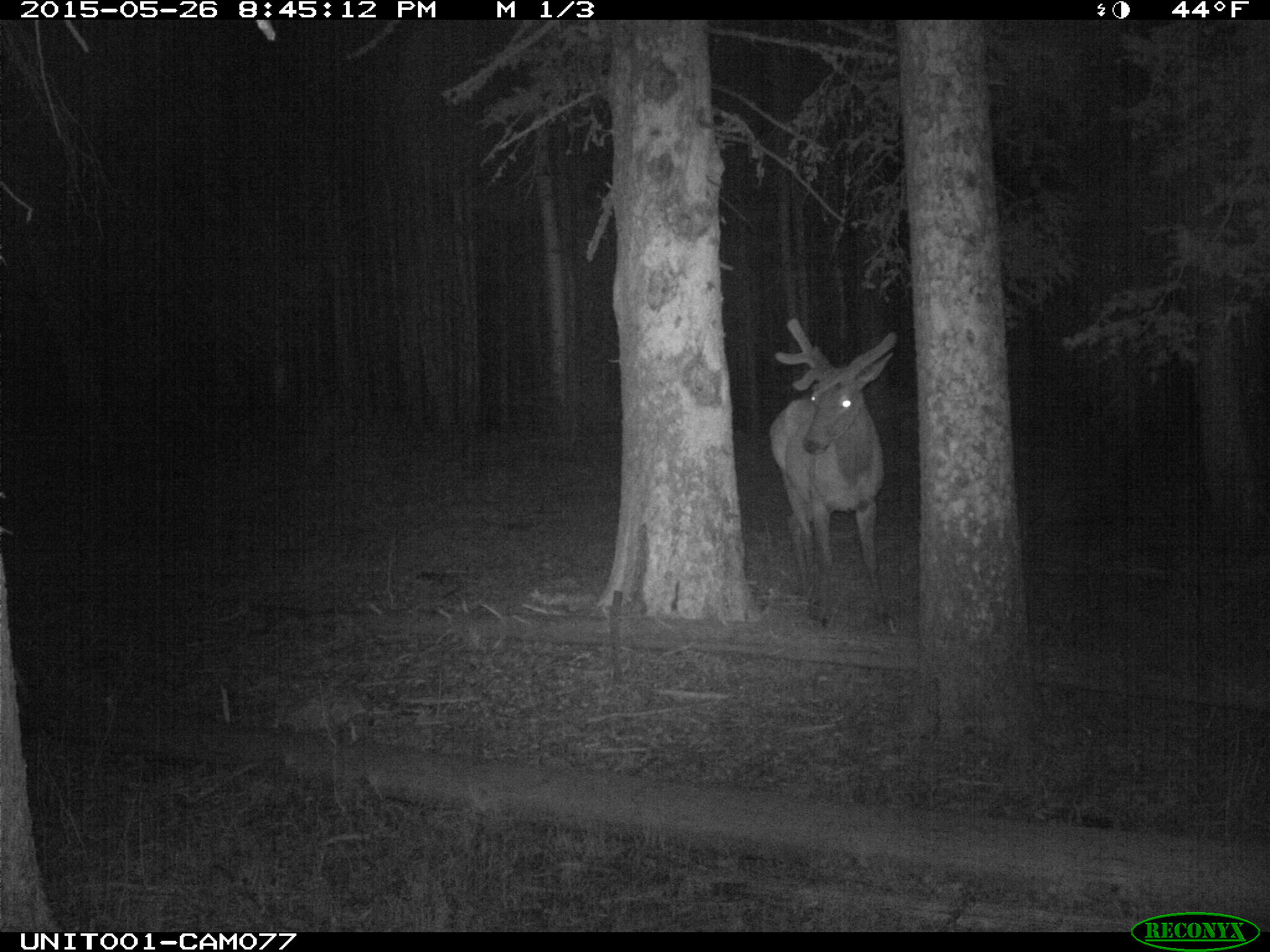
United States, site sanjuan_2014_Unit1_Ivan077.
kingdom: Animalia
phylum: Chordata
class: Mammalia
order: Artiodactyla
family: Cervidae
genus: Cervus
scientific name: Cervus elaphus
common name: red deer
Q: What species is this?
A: Cervus elaphus (red deer).